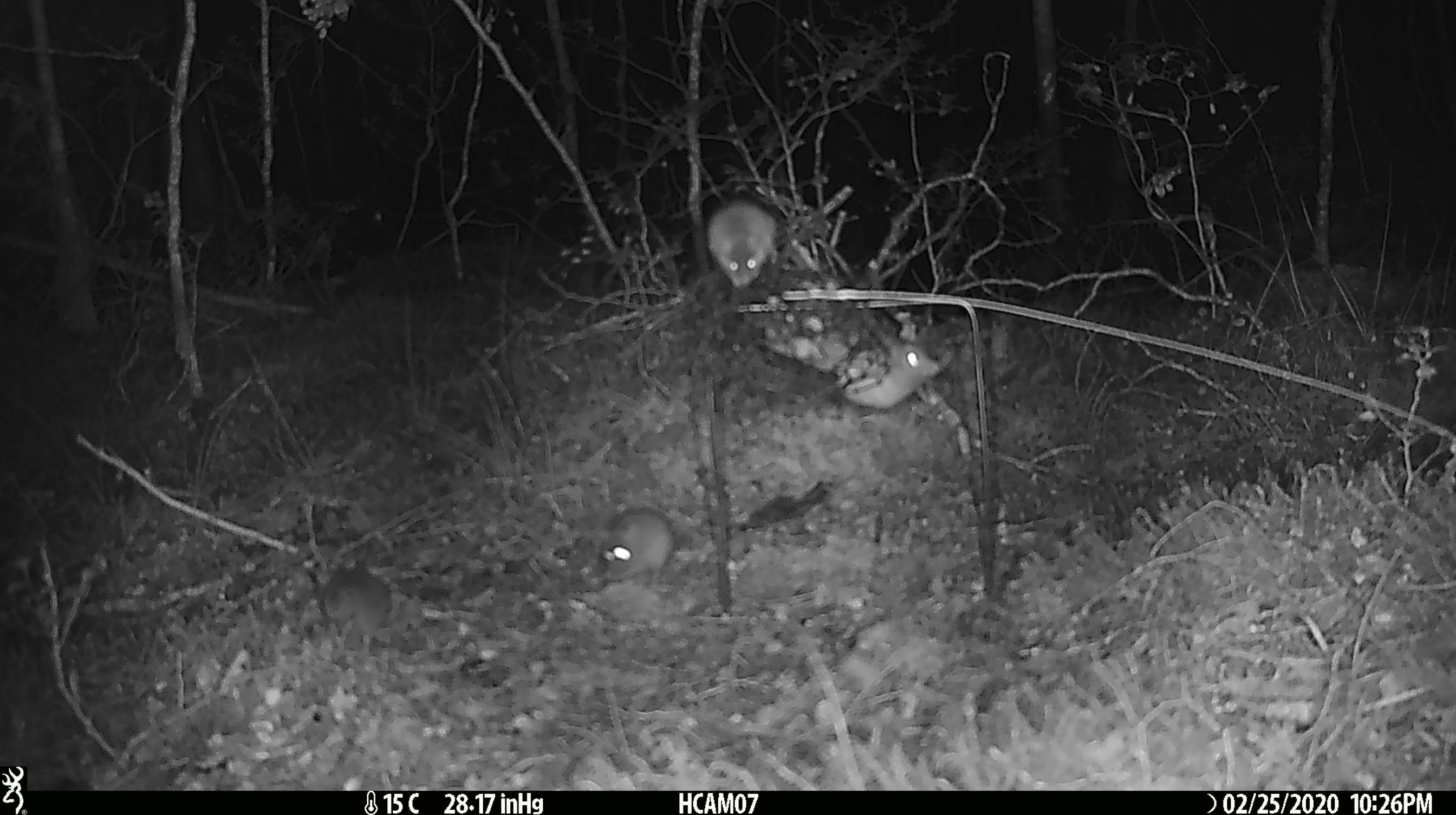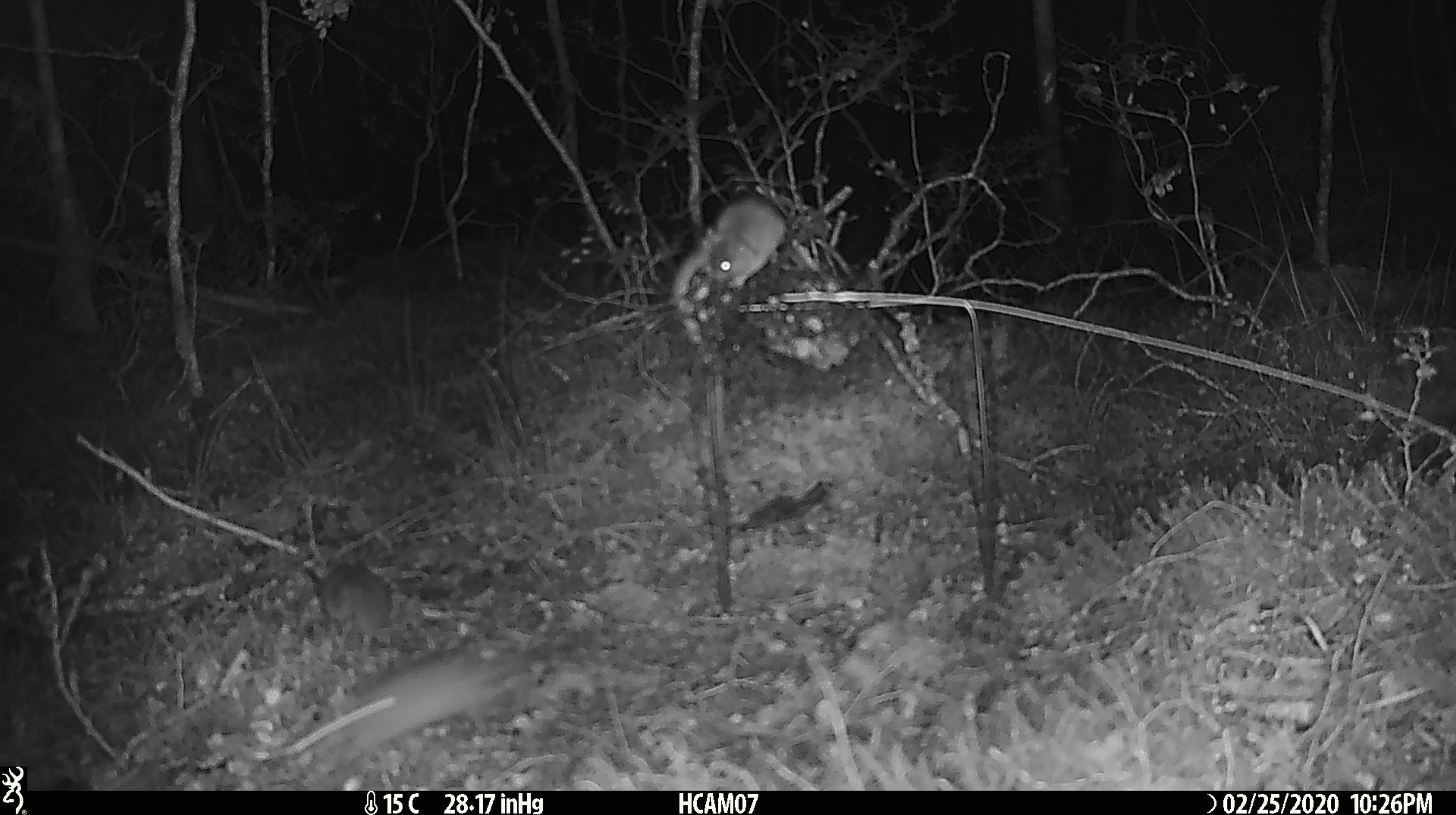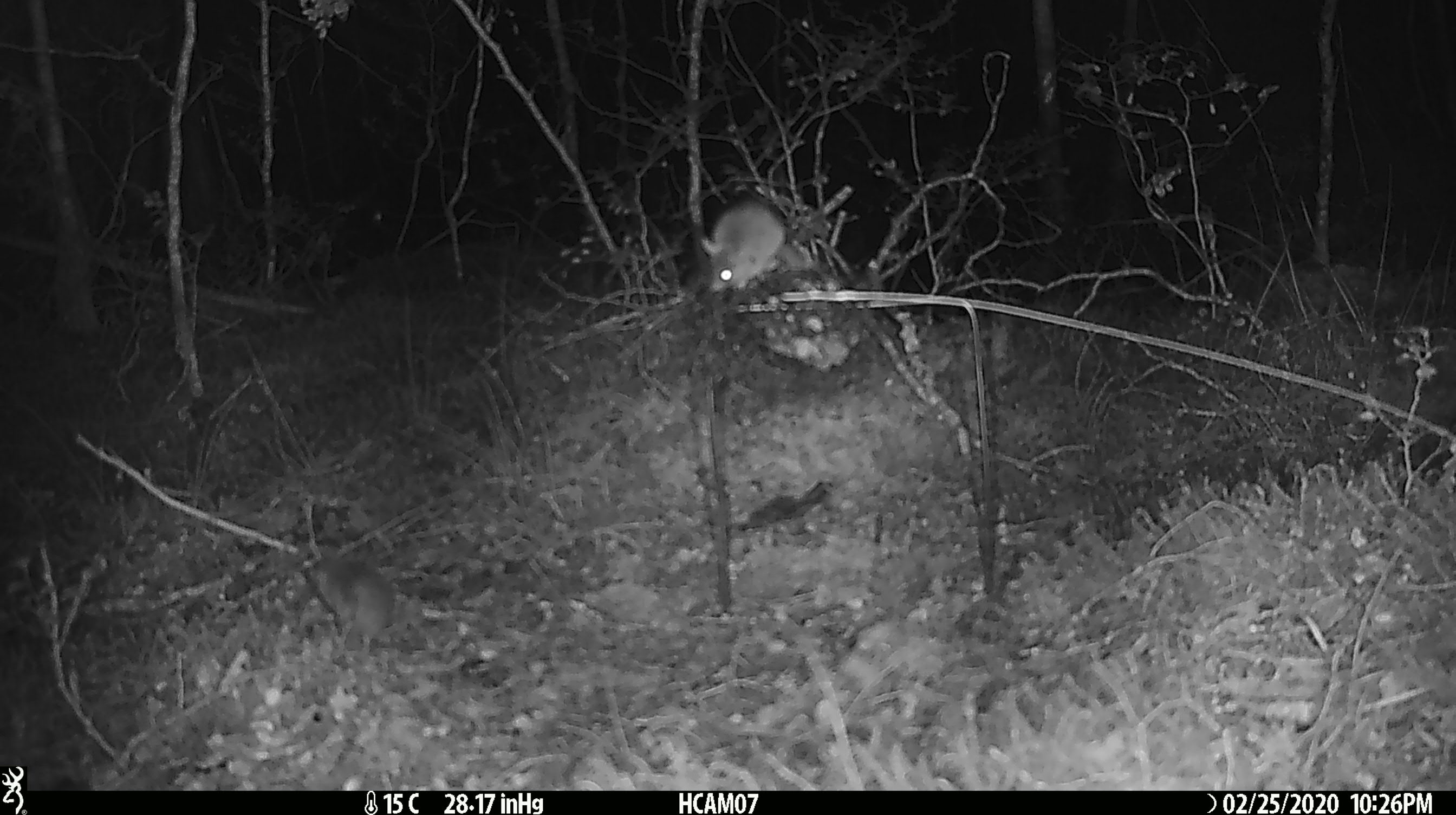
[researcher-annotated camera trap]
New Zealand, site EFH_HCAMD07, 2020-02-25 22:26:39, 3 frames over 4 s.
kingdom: Animalia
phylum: Chordata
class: Mammalia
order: Rodentia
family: Muridae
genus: Mus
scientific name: Mus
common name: mouse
Mouse (Mus).